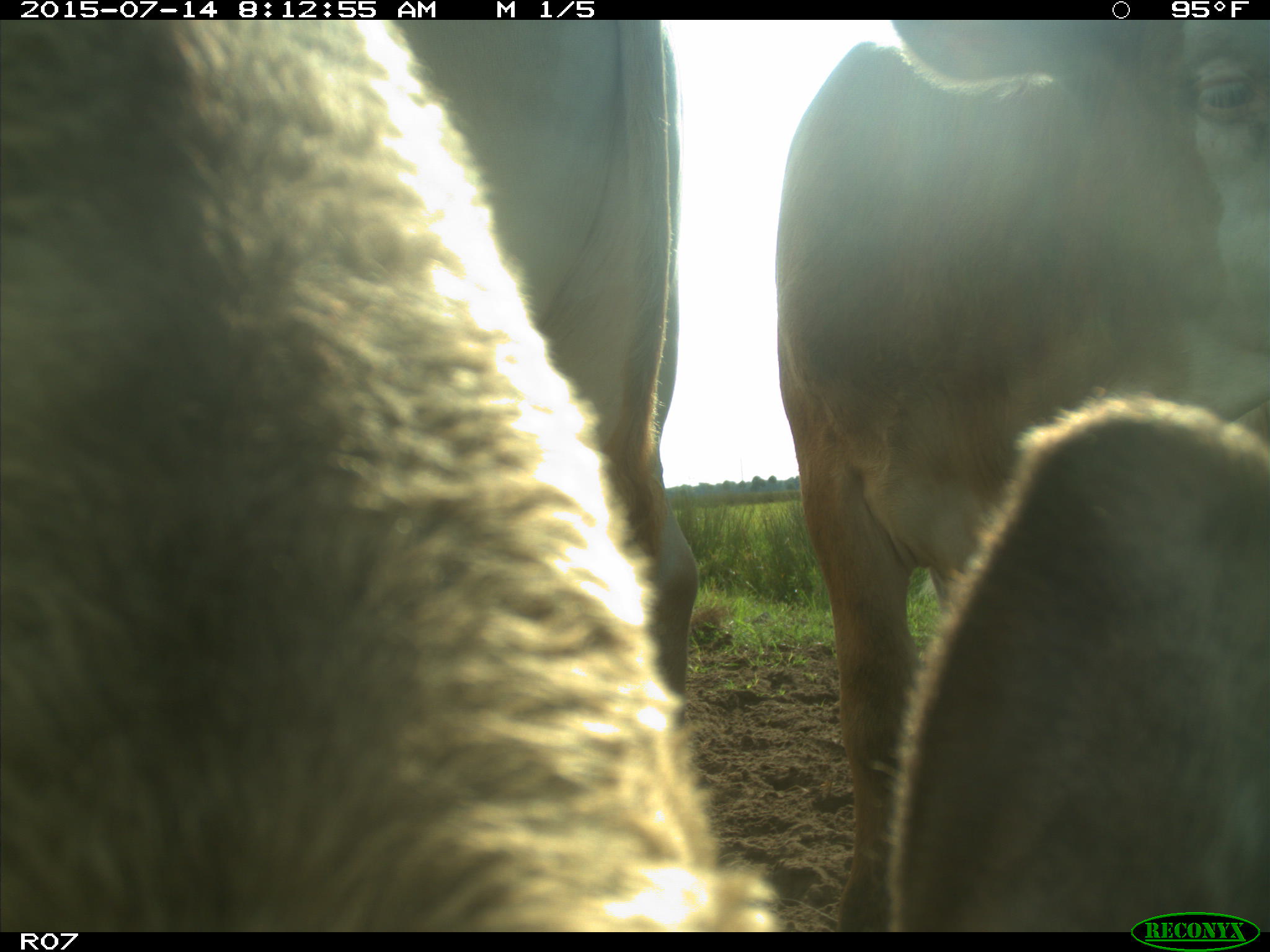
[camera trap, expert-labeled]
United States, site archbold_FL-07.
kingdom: Animalia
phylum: Chordata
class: Mammalia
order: Artiodactyla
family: Bovidae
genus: Bos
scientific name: Bos taurus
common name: domestic cow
Bos taurus (domestic cow).